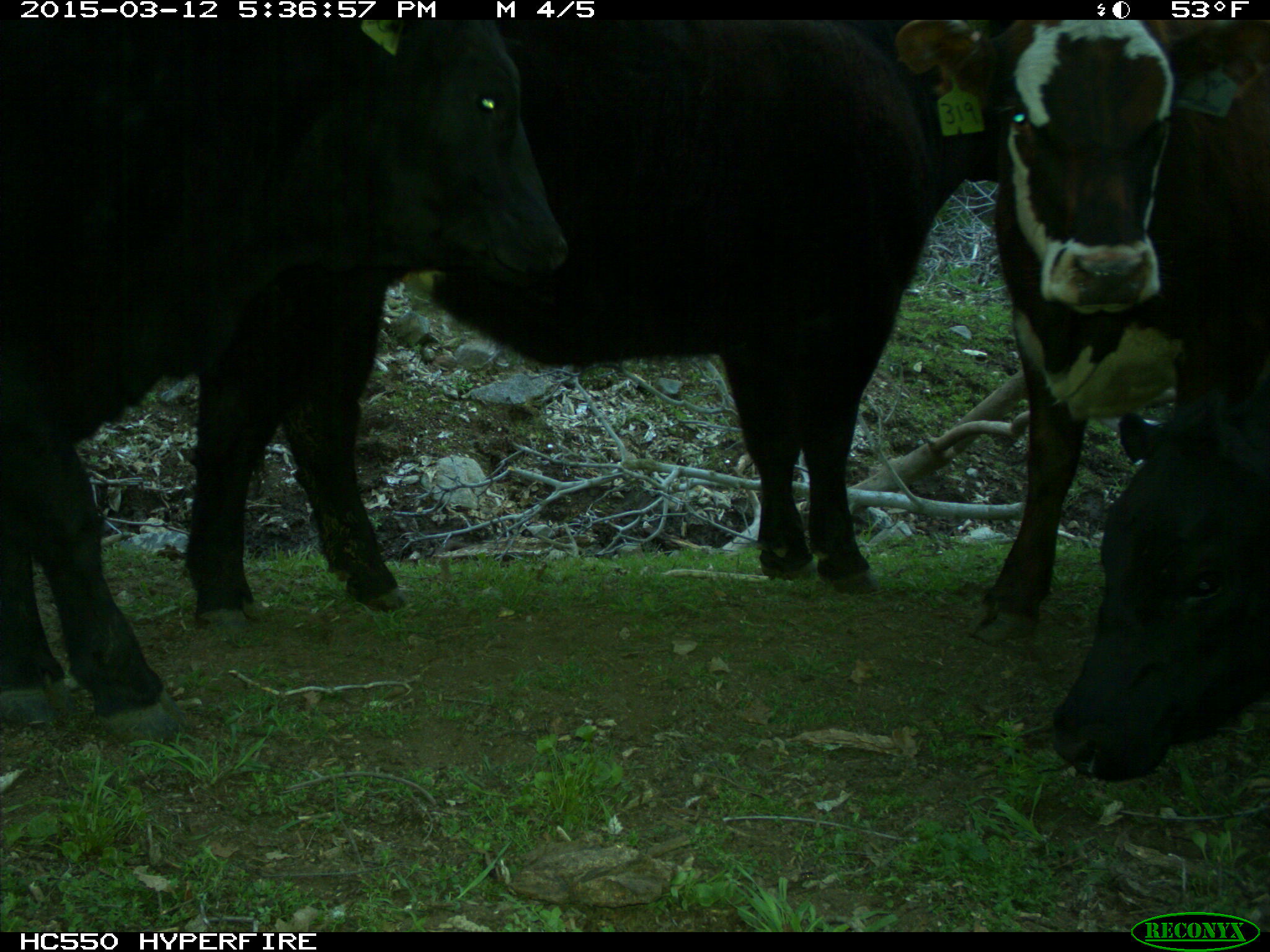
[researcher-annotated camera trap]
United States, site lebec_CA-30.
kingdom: Animalia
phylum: Chordata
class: Mammalia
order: Artiodactyla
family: Bovidae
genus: Bos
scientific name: Bos taurus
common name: domestic cow